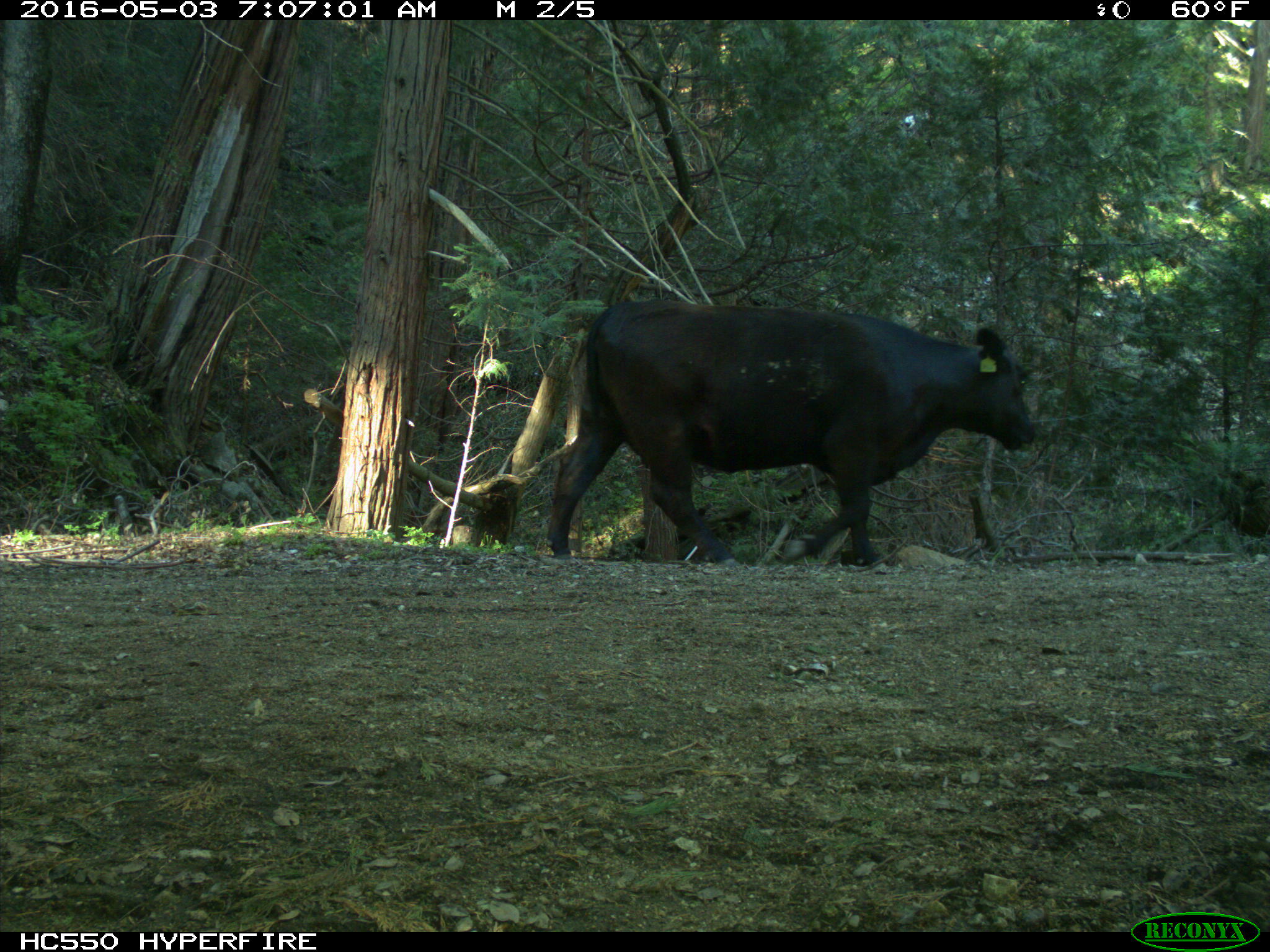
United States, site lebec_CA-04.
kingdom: Animalia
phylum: Chordata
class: Mammalia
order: Artiodactyla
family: Bovidae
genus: Bos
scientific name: Bos taurus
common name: domestic cow